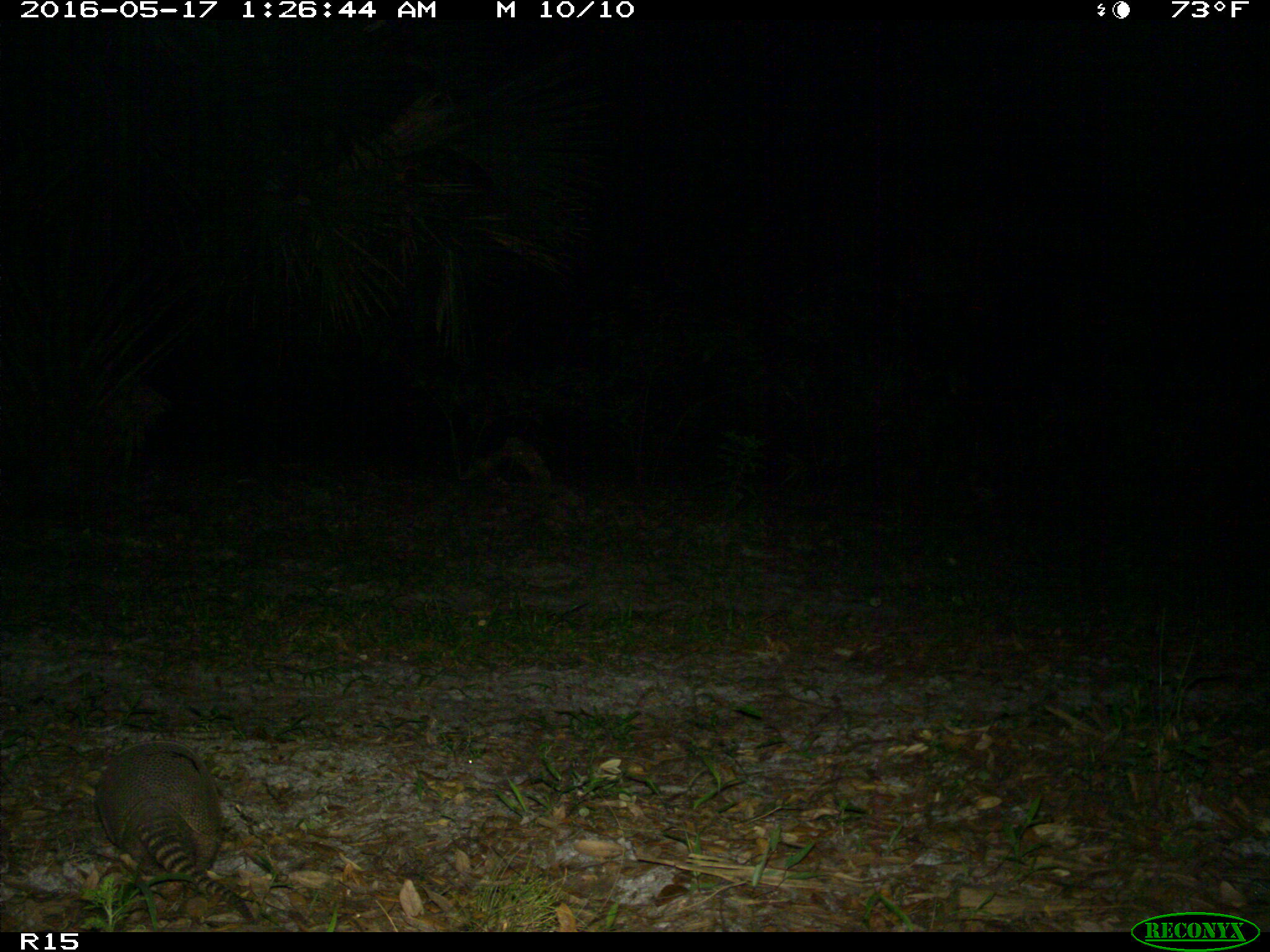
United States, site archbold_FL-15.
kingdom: Animalia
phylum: Chordata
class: Mammalia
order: Cingulata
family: Dasypodidae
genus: Dasypus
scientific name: Dasypus novemcinctus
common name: nine-banded armadillo